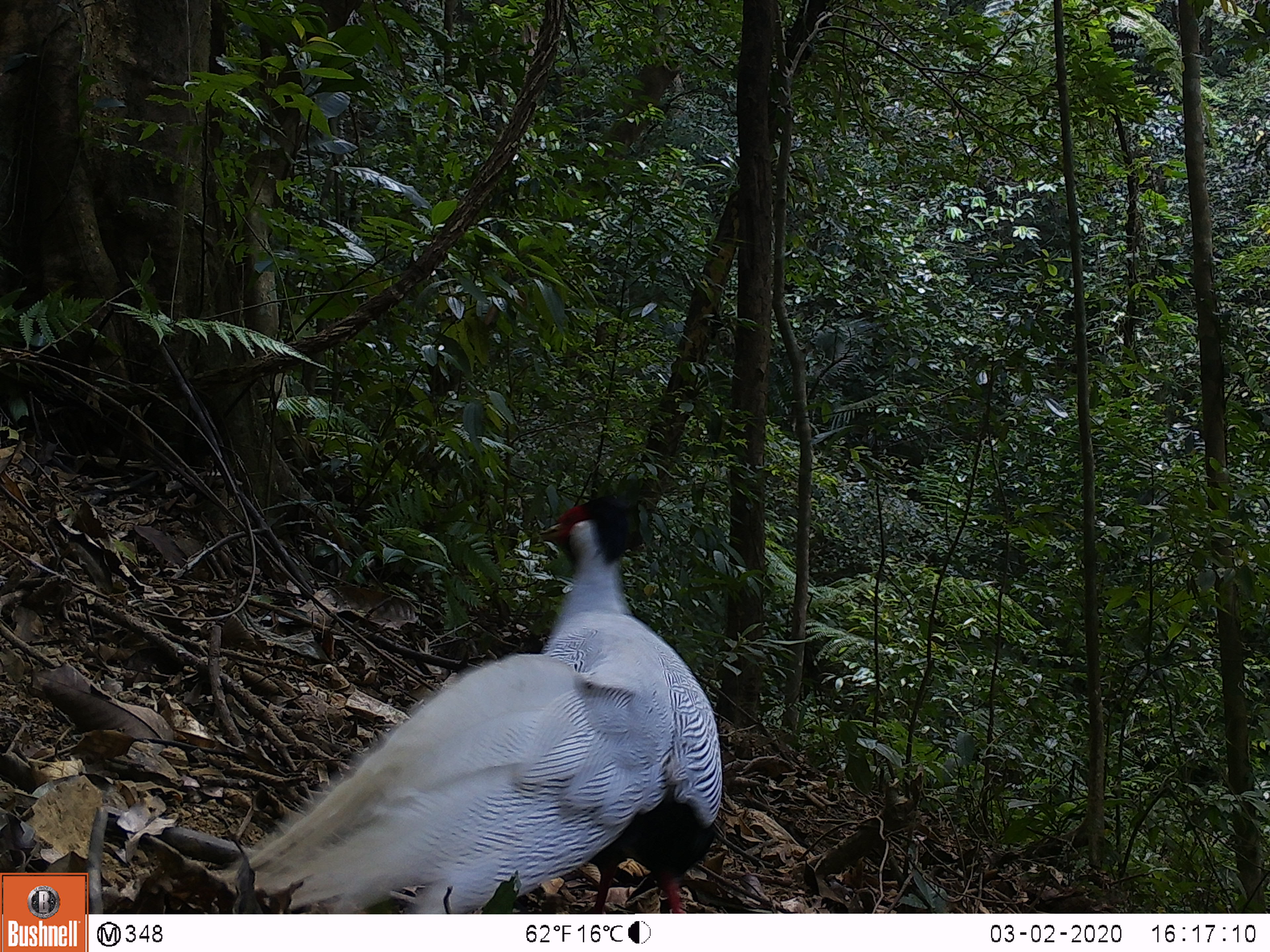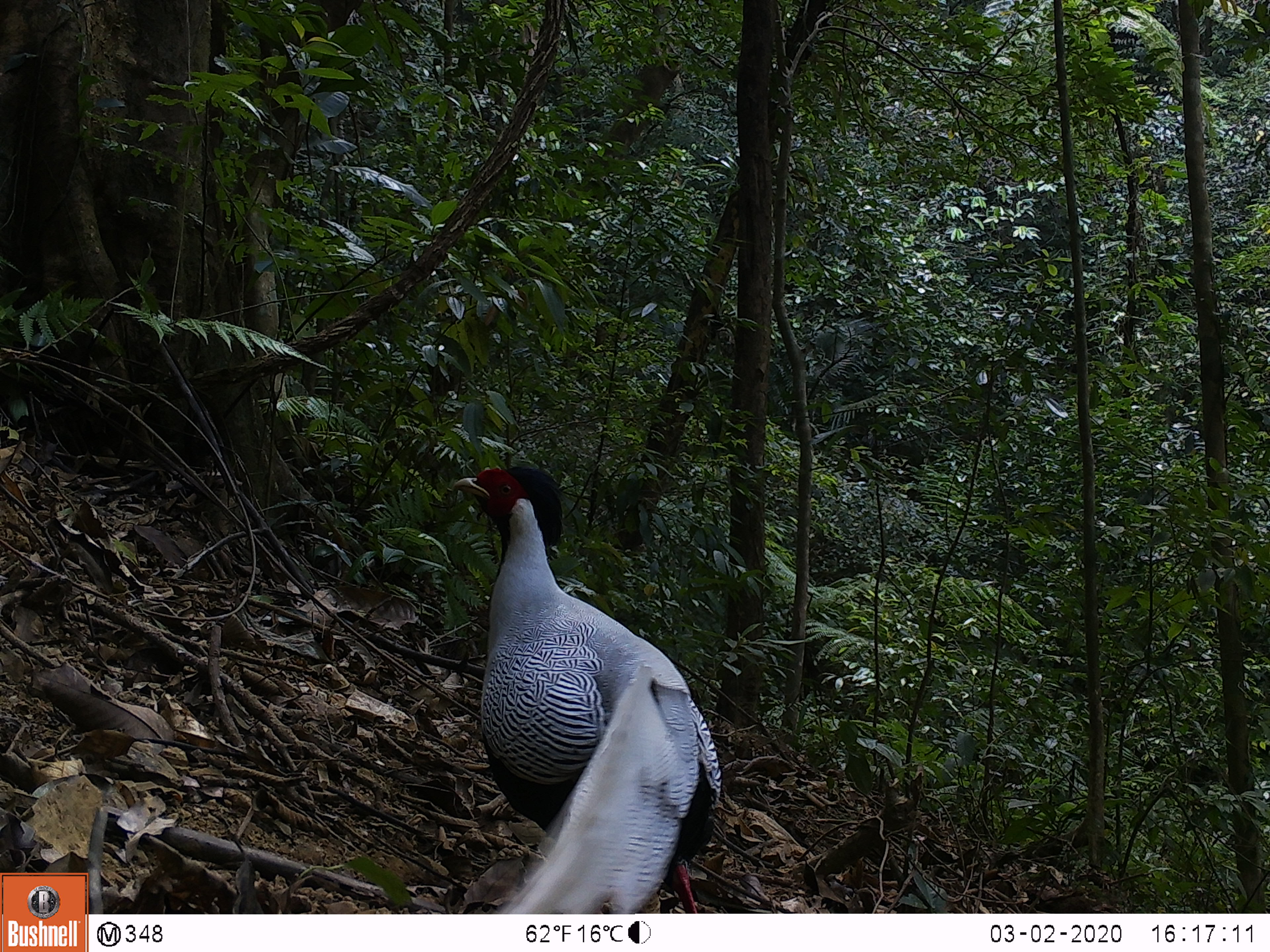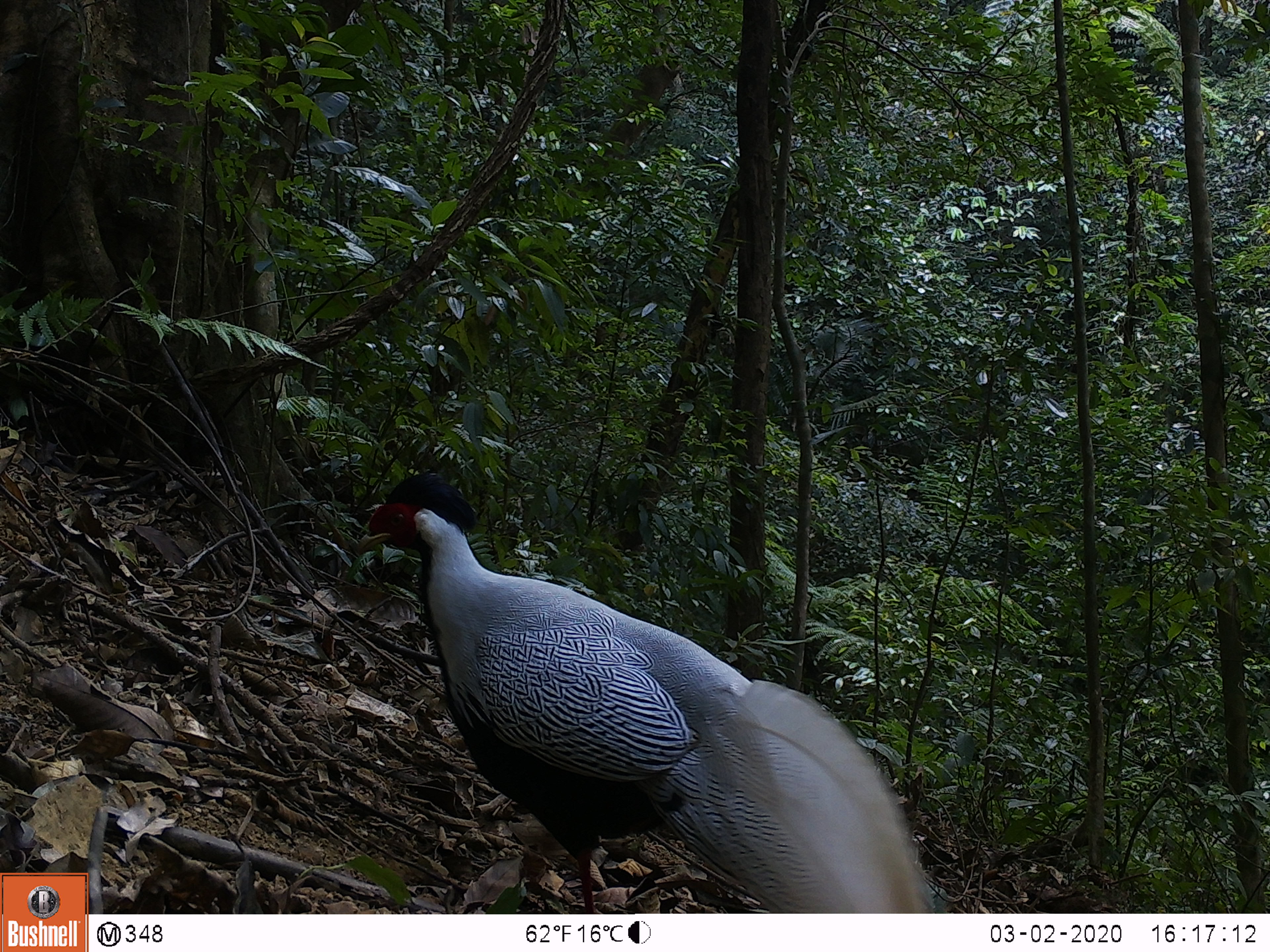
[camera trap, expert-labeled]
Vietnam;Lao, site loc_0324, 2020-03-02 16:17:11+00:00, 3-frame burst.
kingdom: Animalia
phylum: Chordata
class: Aves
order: Galliformes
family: Phasianidae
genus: Lophura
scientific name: Lophura nycthemera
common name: silver pheasant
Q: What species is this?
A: Silver pheasant (Lophura nycthemera).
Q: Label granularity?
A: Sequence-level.